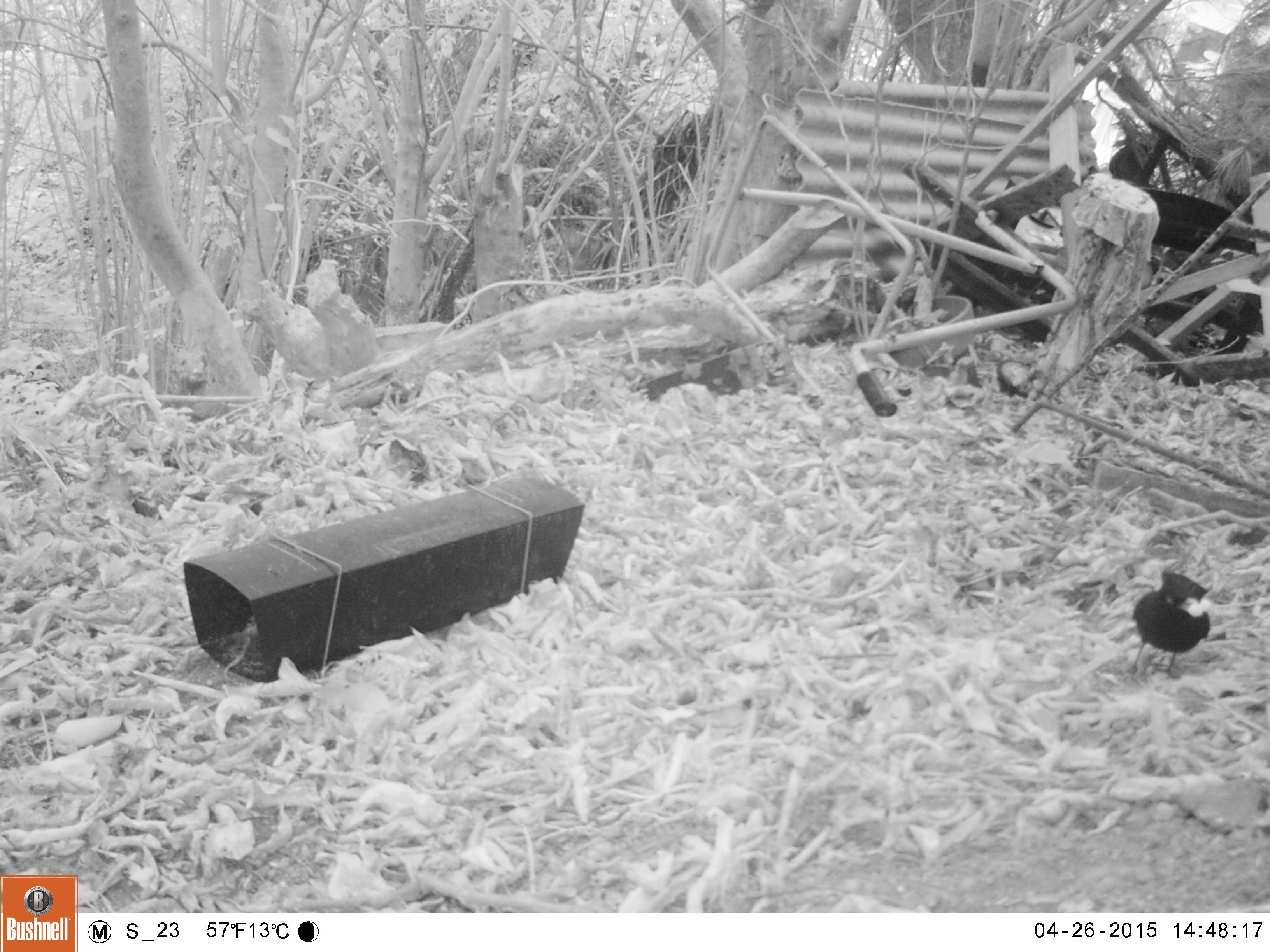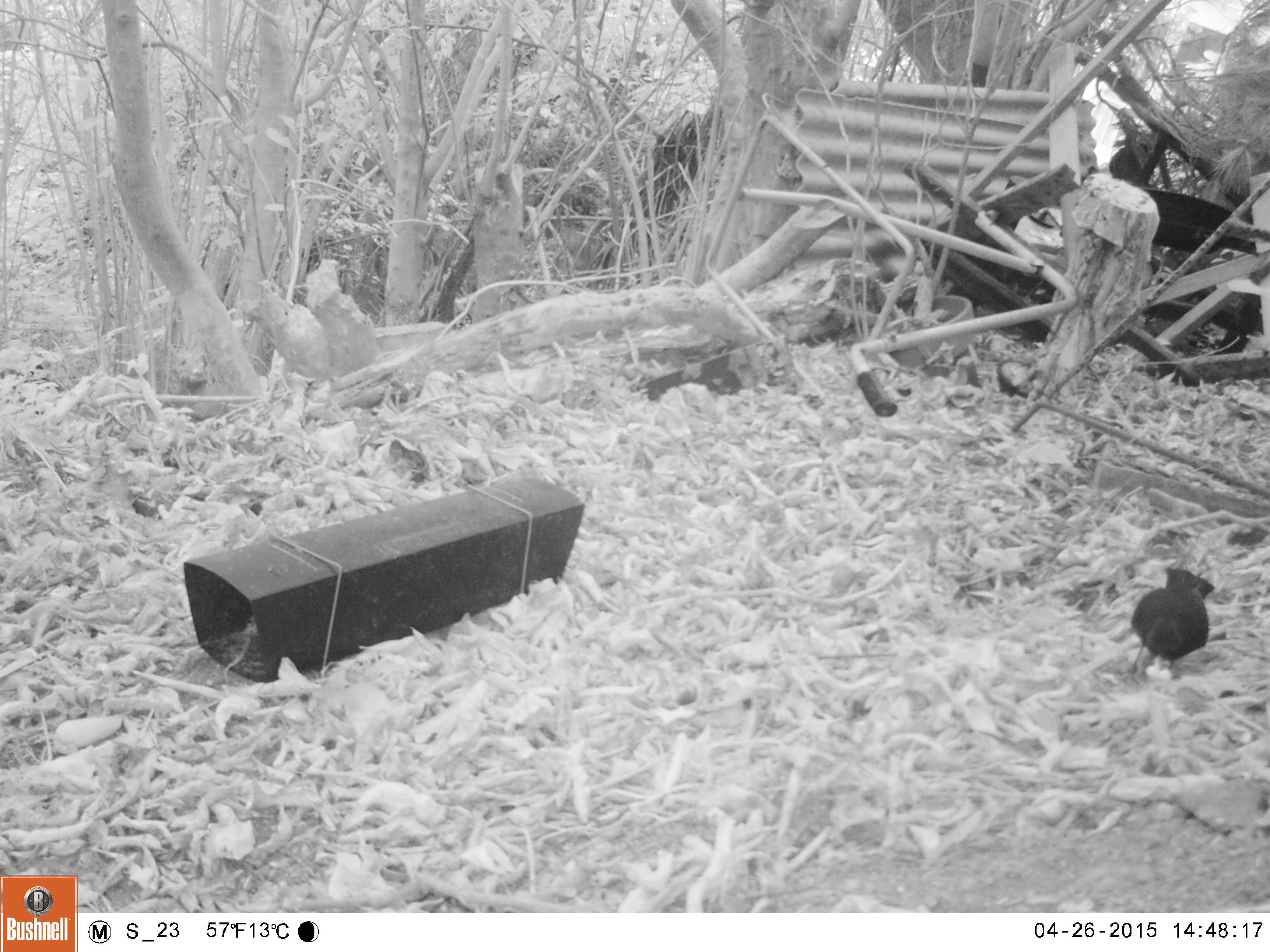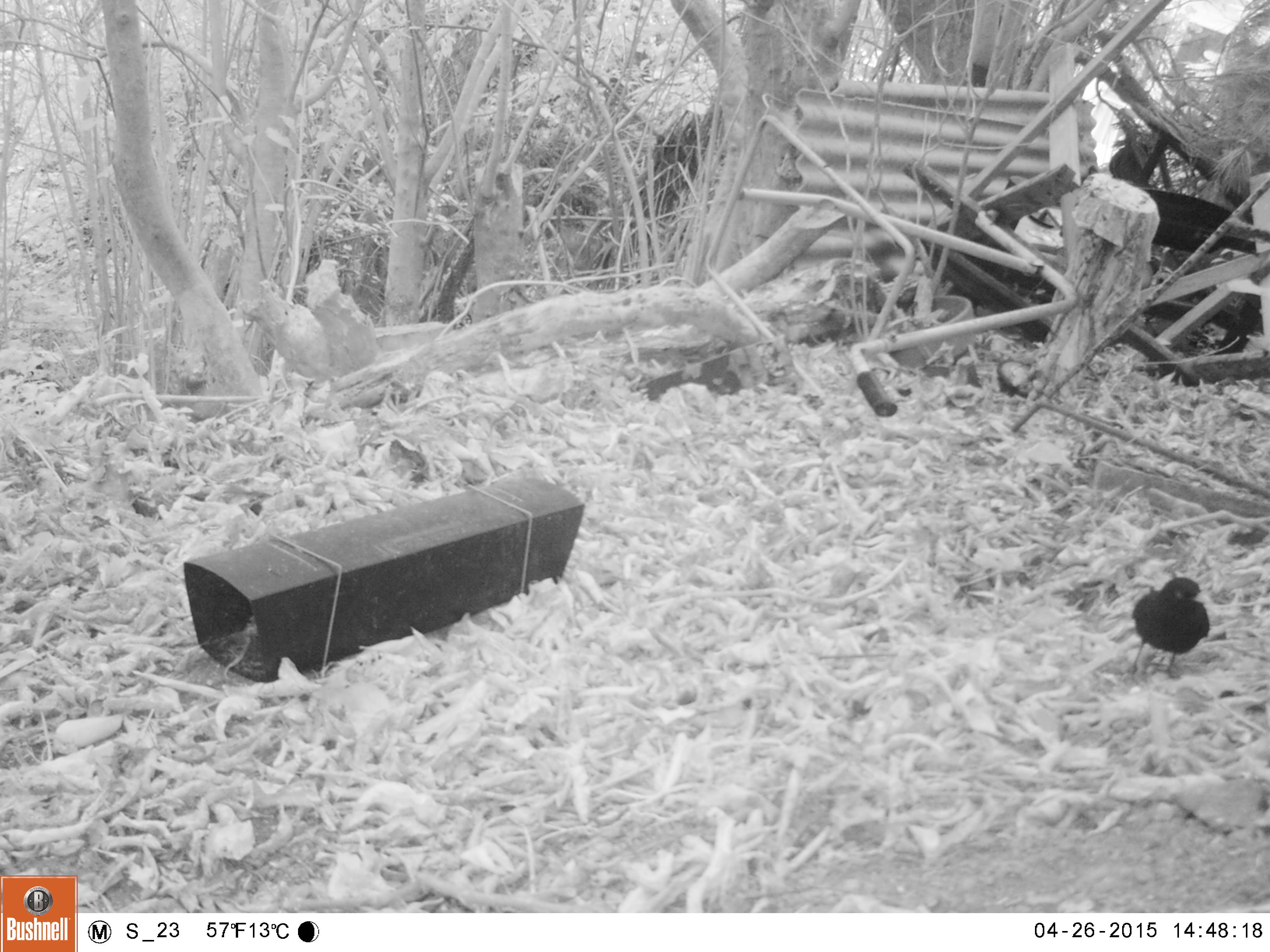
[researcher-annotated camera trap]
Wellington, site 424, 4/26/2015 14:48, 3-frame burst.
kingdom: Animalia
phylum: Chordata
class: Aves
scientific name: Aves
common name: bird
Bird (Aves).